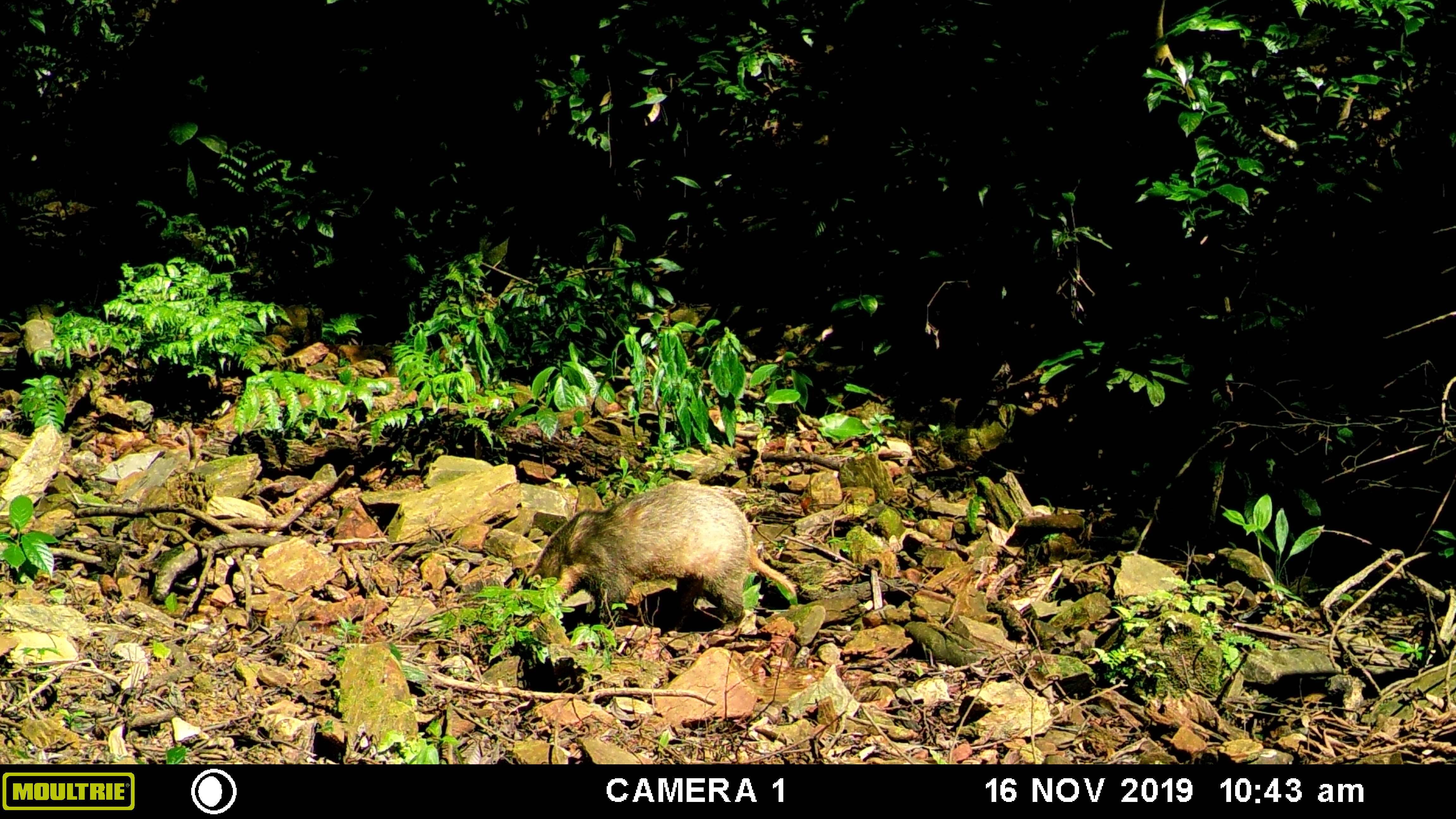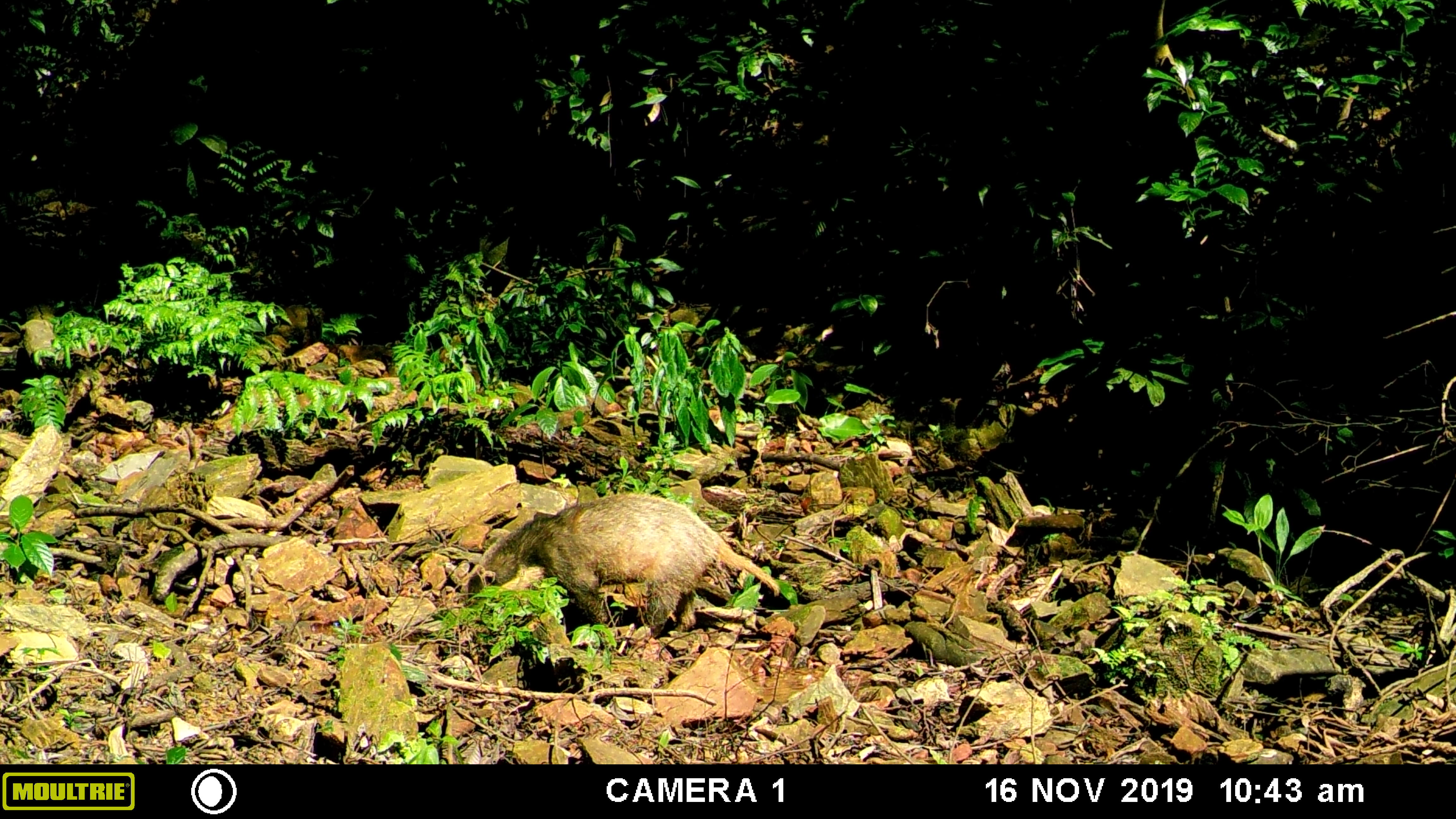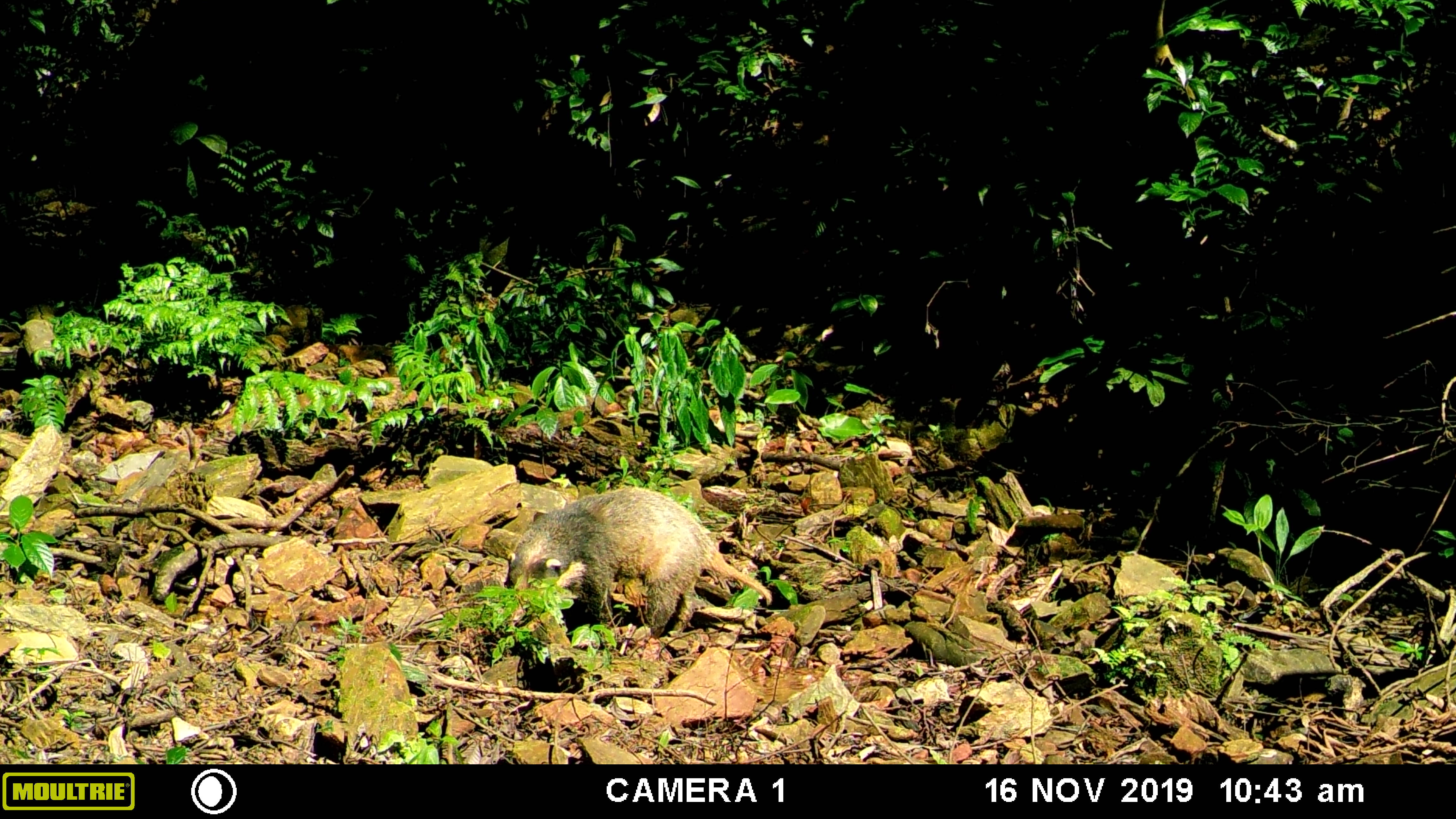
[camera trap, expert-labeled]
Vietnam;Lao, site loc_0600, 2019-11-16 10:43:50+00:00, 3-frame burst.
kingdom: Animalia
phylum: Chordata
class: Mammalia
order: Carnivora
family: Mustelidae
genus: Arctonyx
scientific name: Arctonyx collaris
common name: hog badger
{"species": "hog badger (Arctonyx collaris)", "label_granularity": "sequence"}